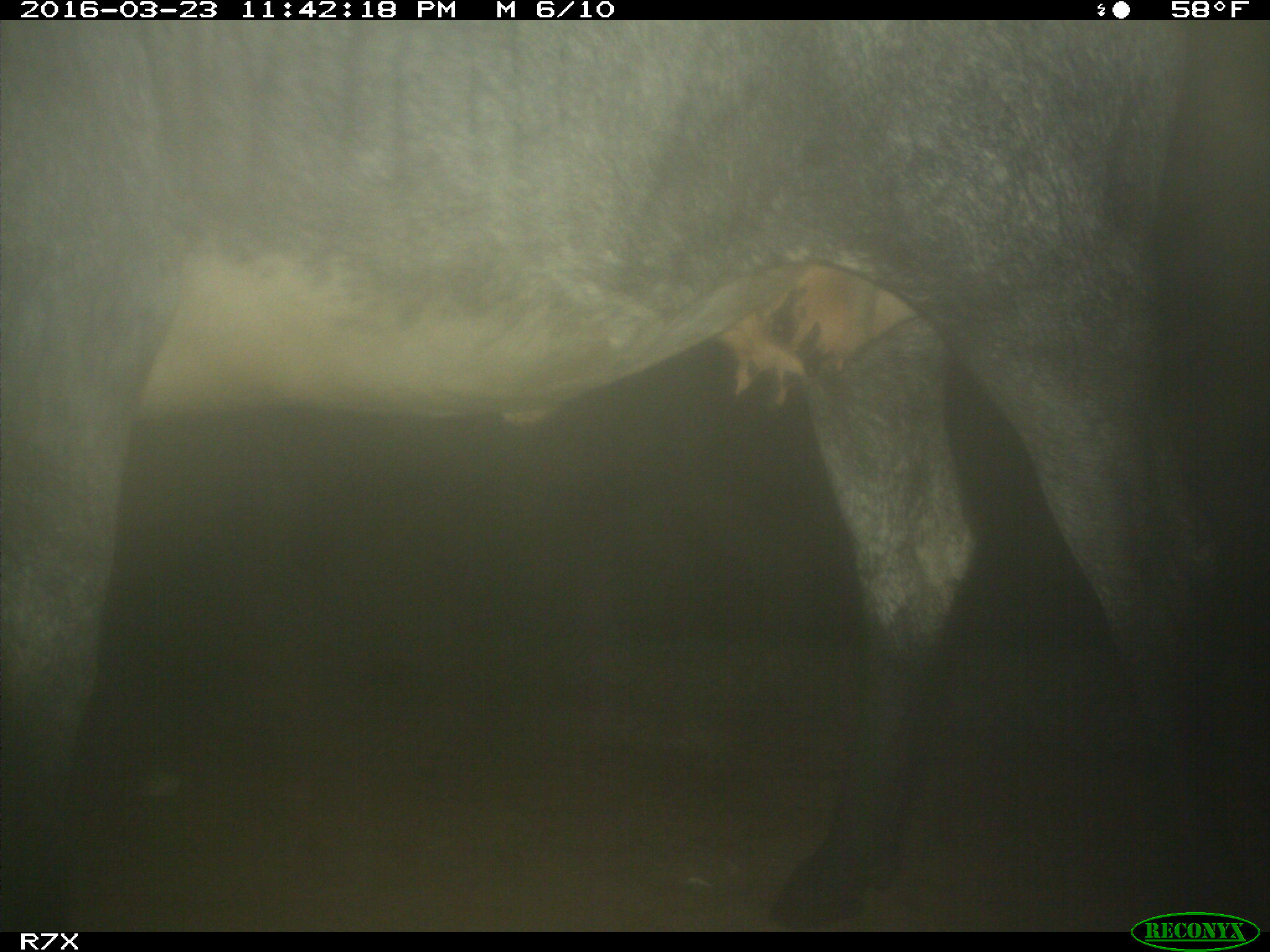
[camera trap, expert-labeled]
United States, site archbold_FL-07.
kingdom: Animalia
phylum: Chordata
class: Mammalia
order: Artiodactyla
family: Bovidae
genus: Bos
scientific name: Bos taurus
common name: domestic cow